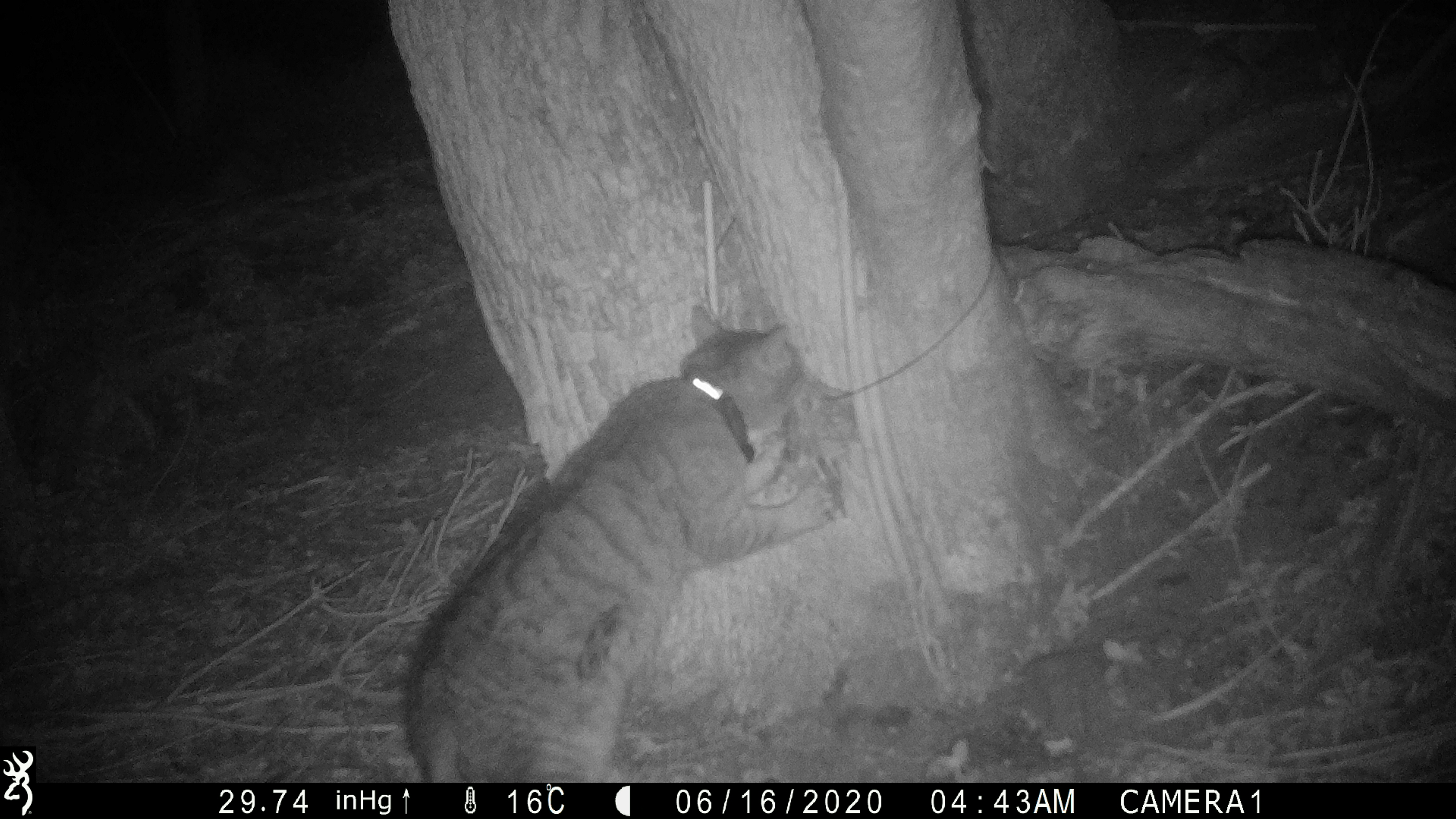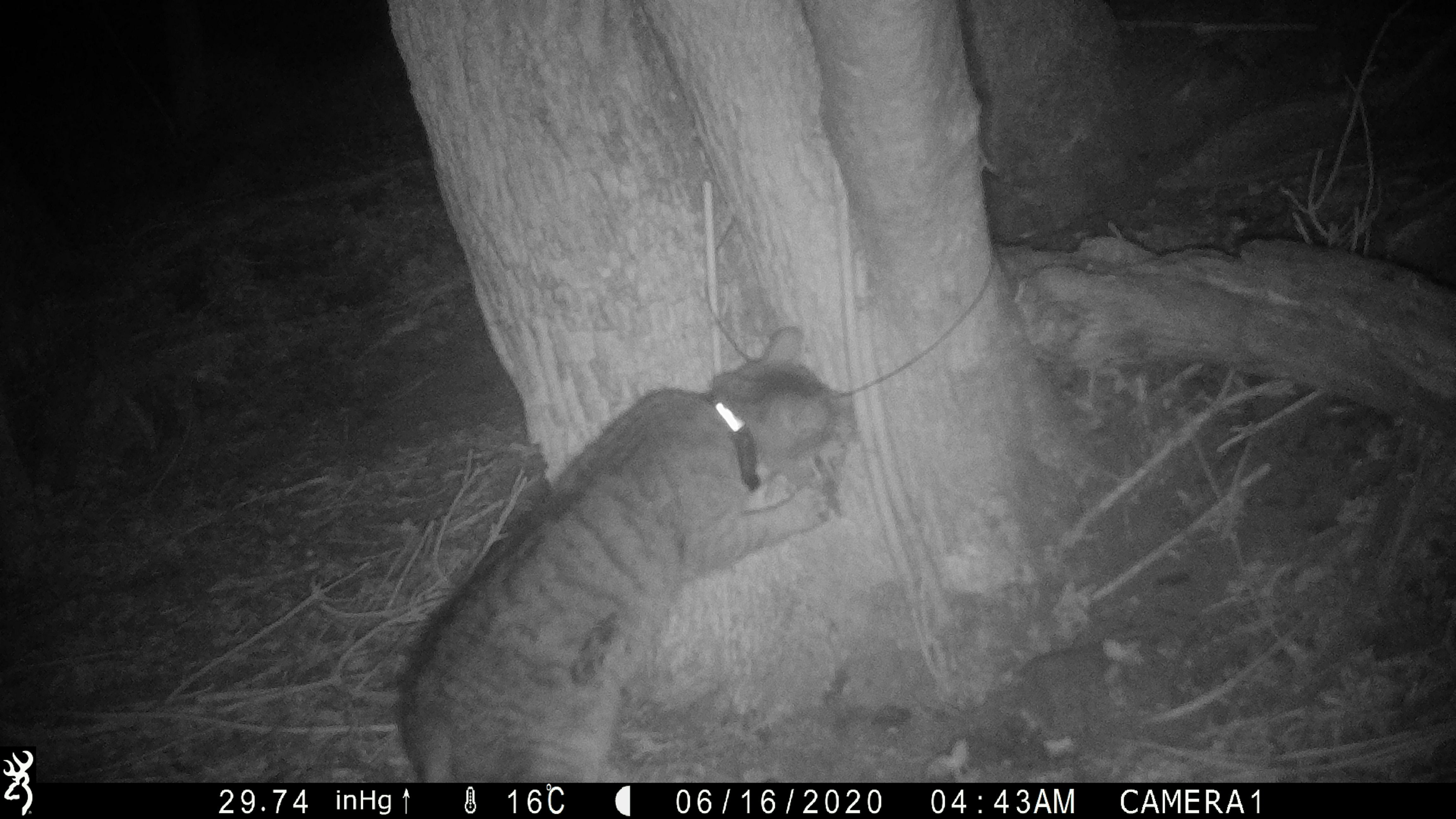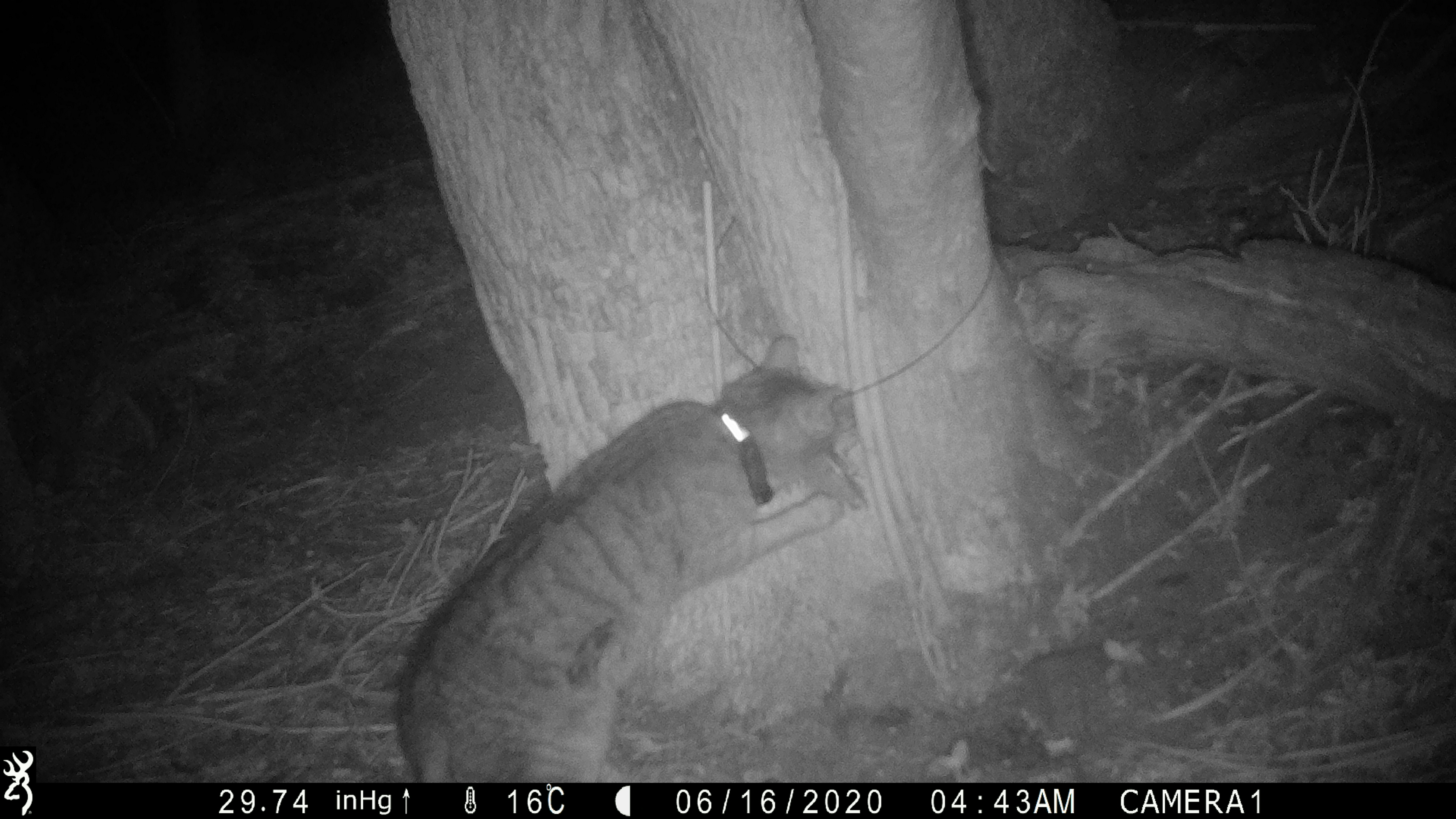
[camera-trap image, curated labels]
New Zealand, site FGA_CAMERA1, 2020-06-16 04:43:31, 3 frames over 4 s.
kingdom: Animalia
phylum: Chordata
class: Mammalia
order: Carnivora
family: Felidae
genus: Felis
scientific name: Felis catus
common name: domestic cat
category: cat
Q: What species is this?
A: Cat (domestic cat) (Felis catus).